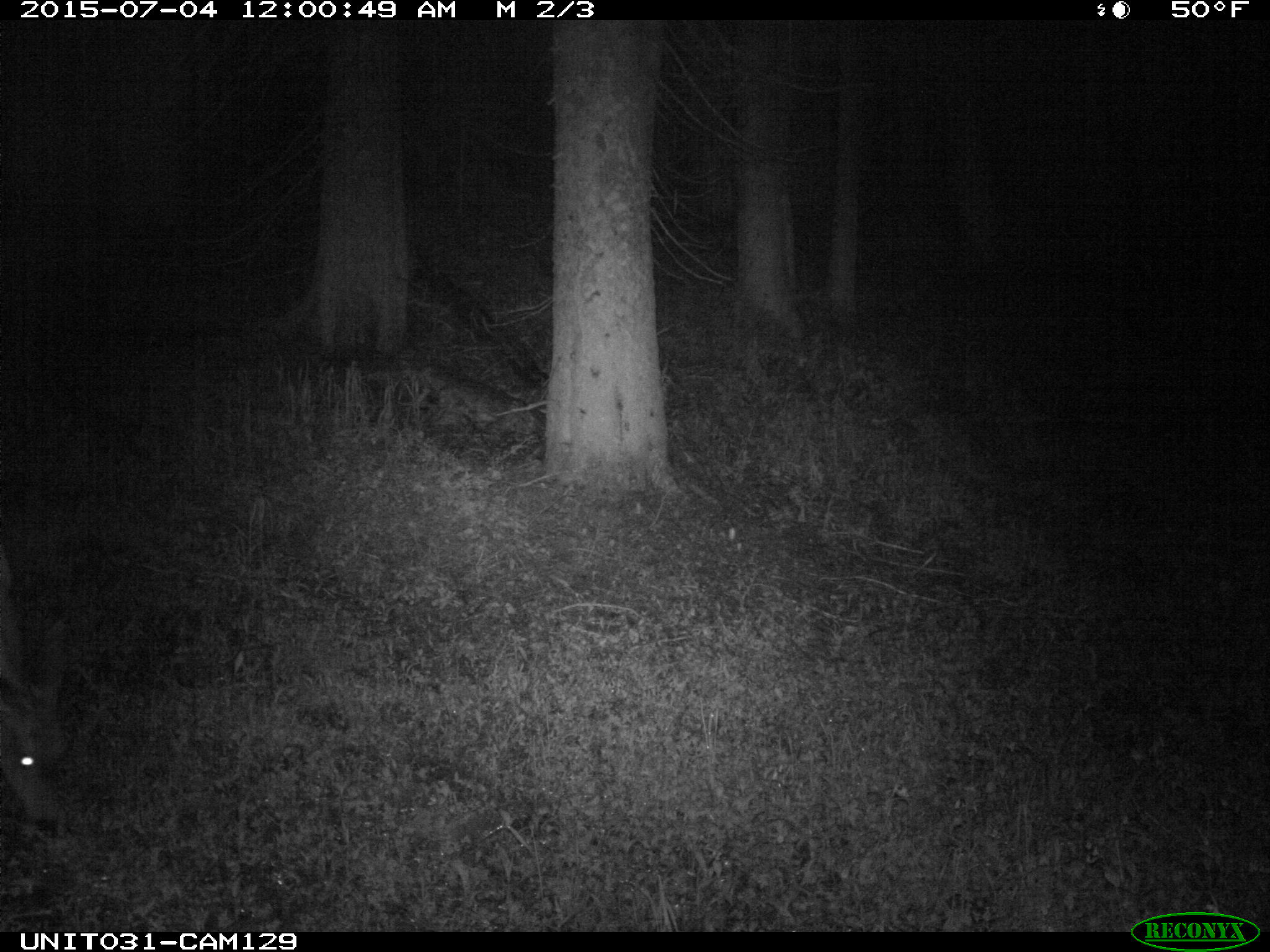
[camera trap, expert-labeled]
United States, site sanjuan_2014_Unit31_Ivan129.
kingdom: Animalia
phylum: Chordata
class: Mammalia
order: Artiodactyla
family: Cervidae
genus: Odocoileus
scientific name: Odocoileus hemionus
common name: mule deer